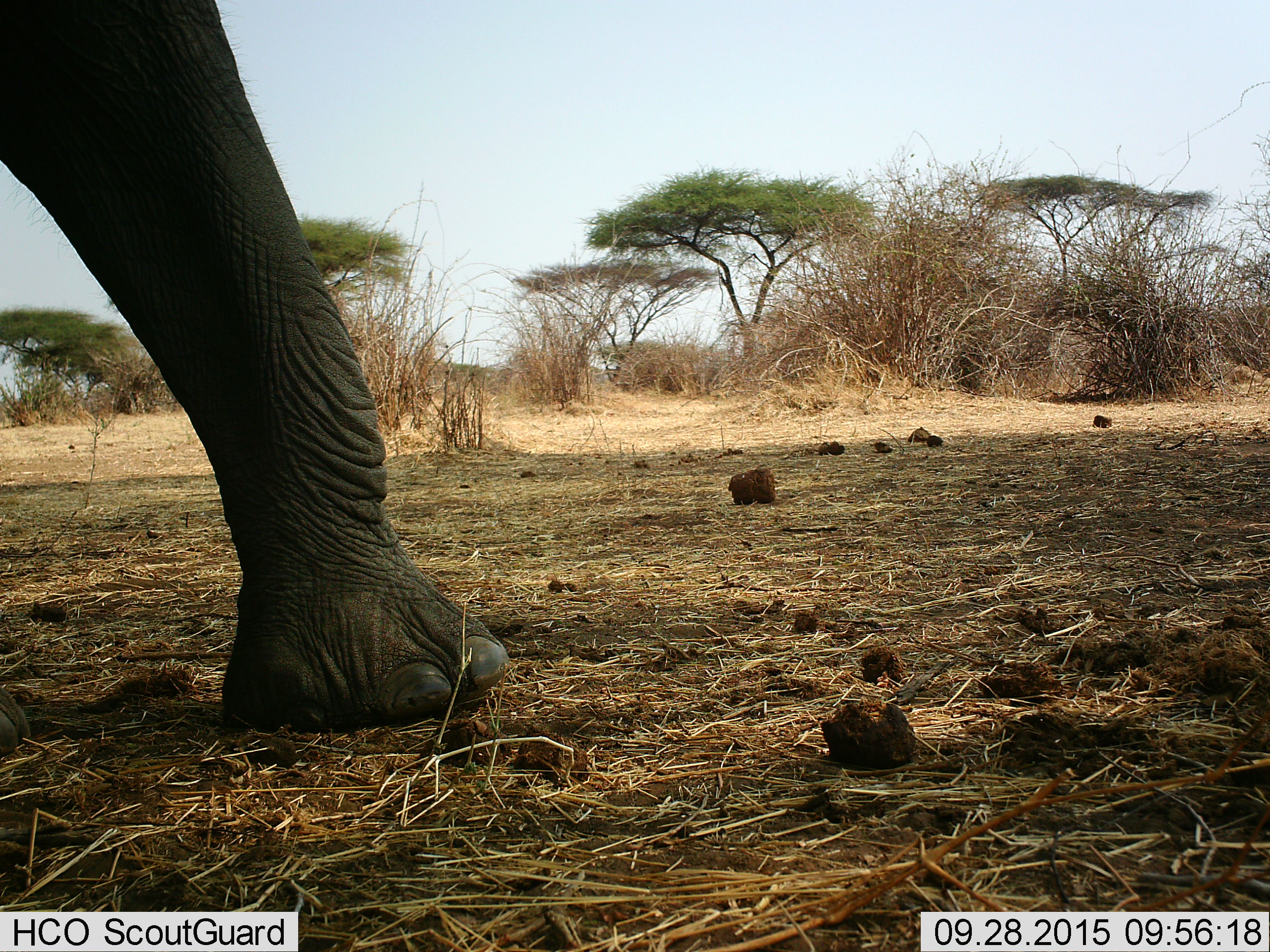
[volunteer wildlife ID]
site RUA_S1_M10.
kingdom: Animalia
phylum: Chordata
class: Mammalia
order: Proboscidea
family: Elephantidae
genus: Loxodonta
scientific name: Loxodonta africana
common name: african bush elephant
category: elephant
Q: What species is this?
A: Elephant (african bush elephant) (Loxodonta africana).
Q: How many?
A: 1.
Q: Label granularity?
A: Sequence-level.